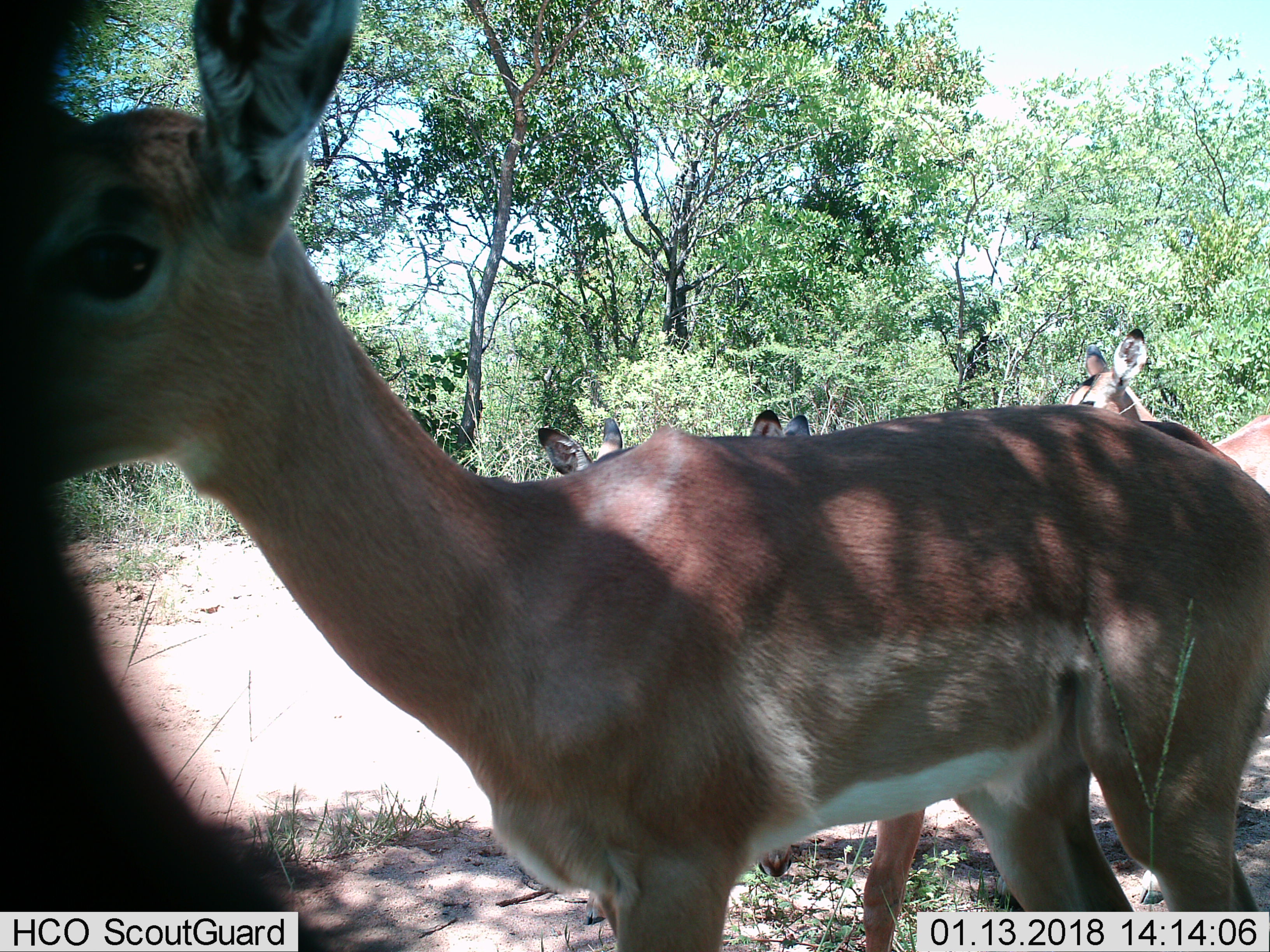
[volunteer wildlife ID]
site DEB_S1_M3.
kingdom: Animalia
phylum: Chordata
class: Mammalia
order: Artiodactyla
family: Bovidae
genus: Aepyceros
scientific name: Aepyceros melampus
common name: impala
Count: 4.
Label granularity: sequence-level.